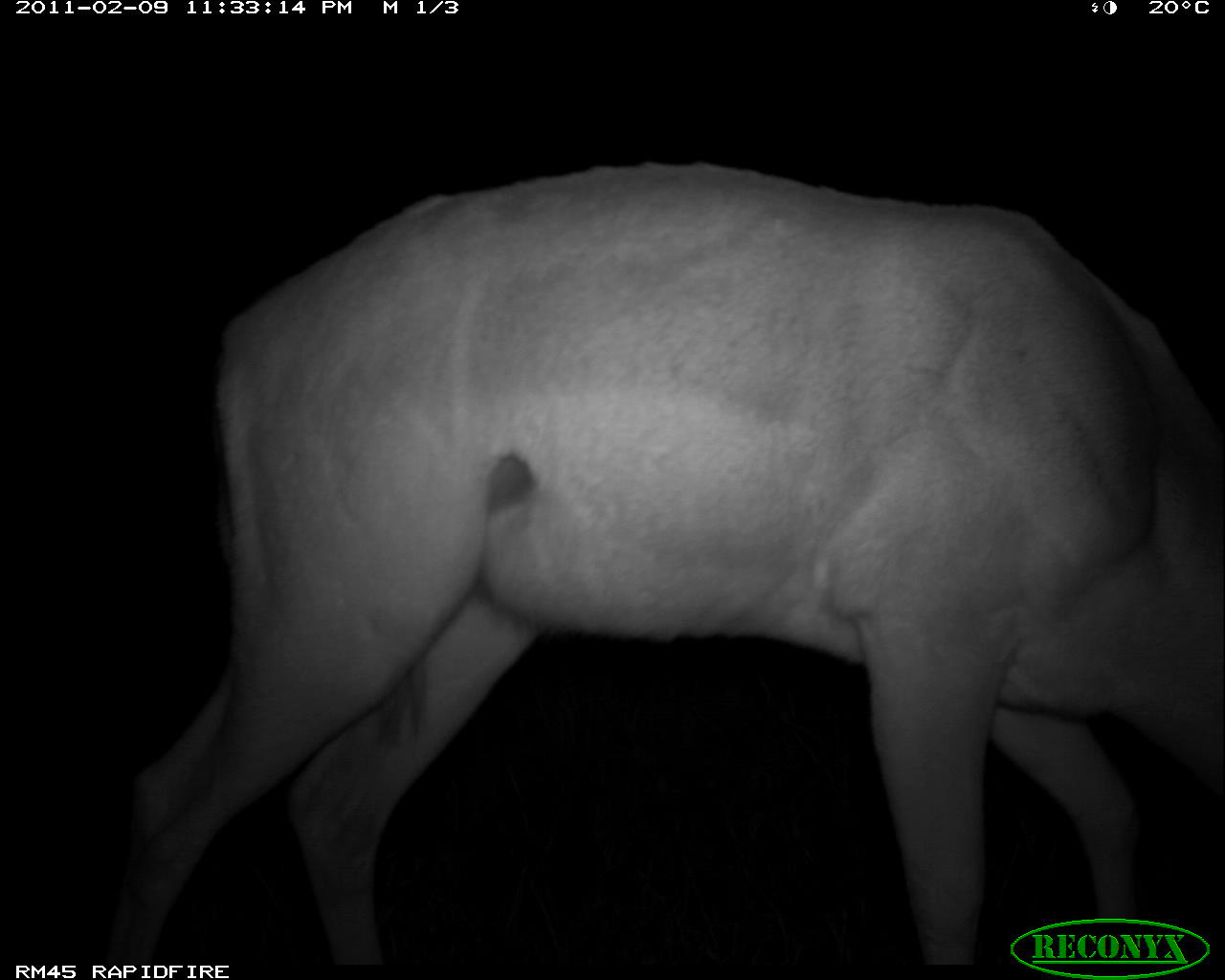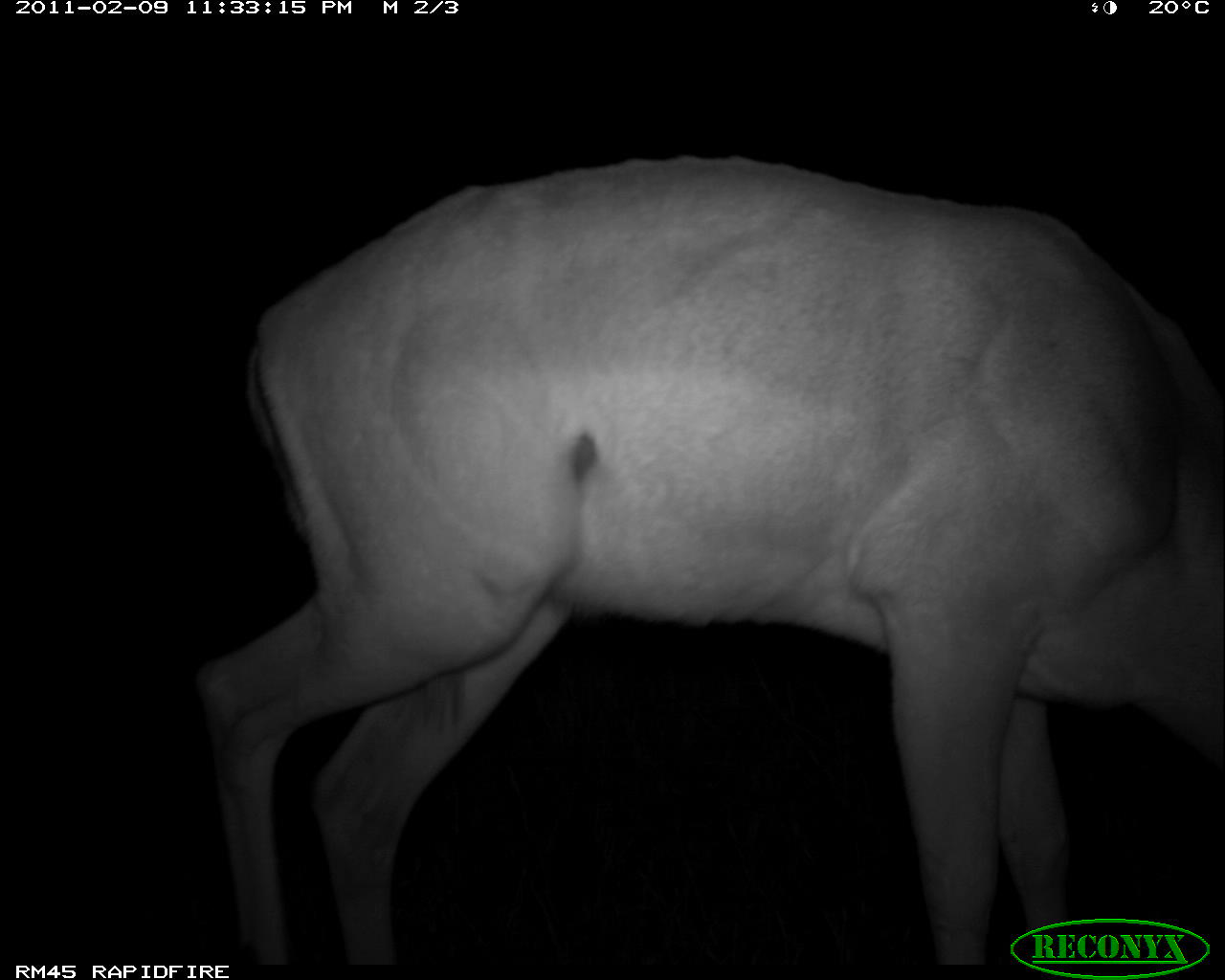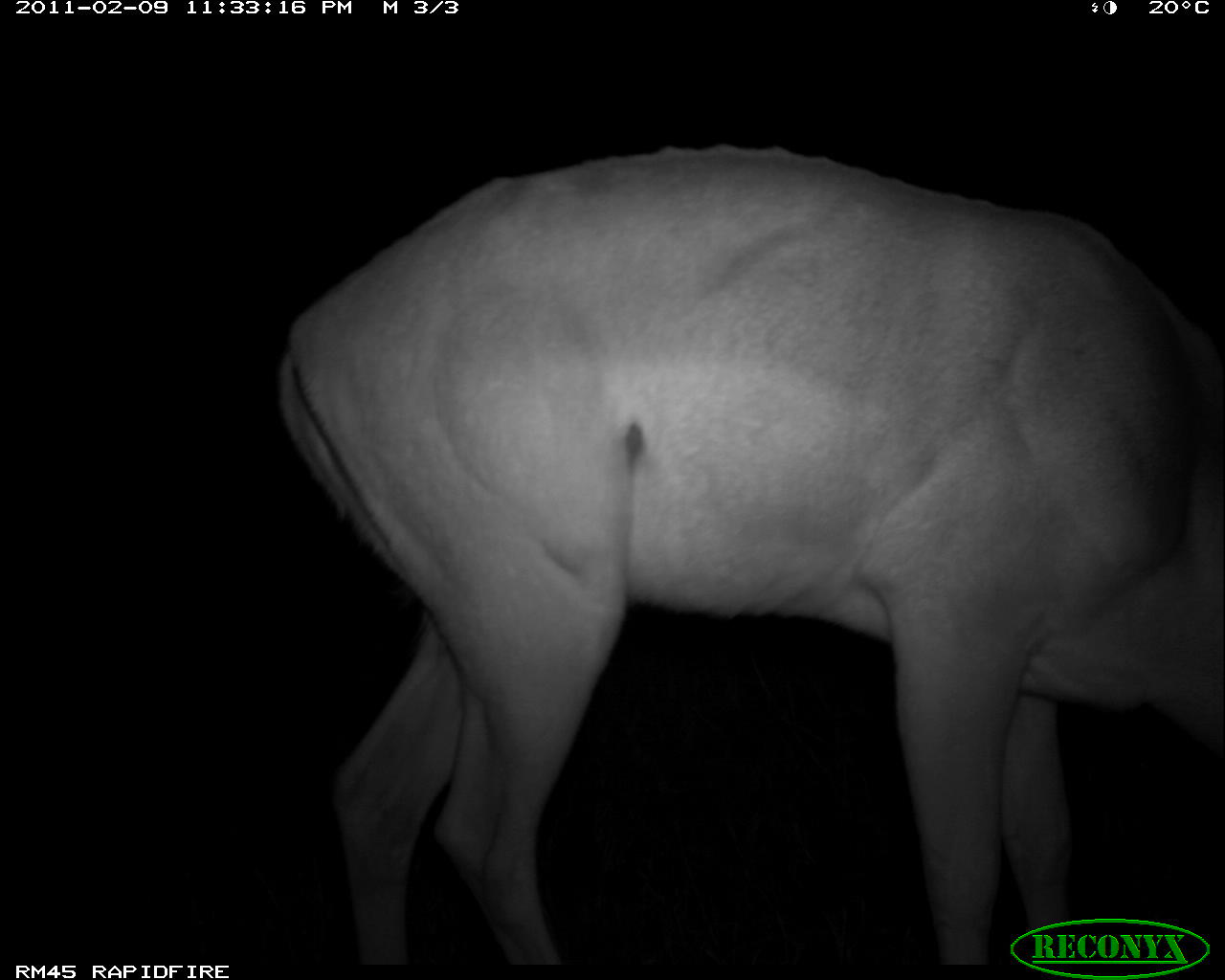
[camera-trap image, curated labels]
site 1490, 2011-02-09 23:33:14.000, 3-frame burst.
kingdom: Animalia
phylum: Chordata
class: Mammalia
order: Artiodactyla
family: Bovidae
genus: Aepyceros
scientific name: Aepyceros melampus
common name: impala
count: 1